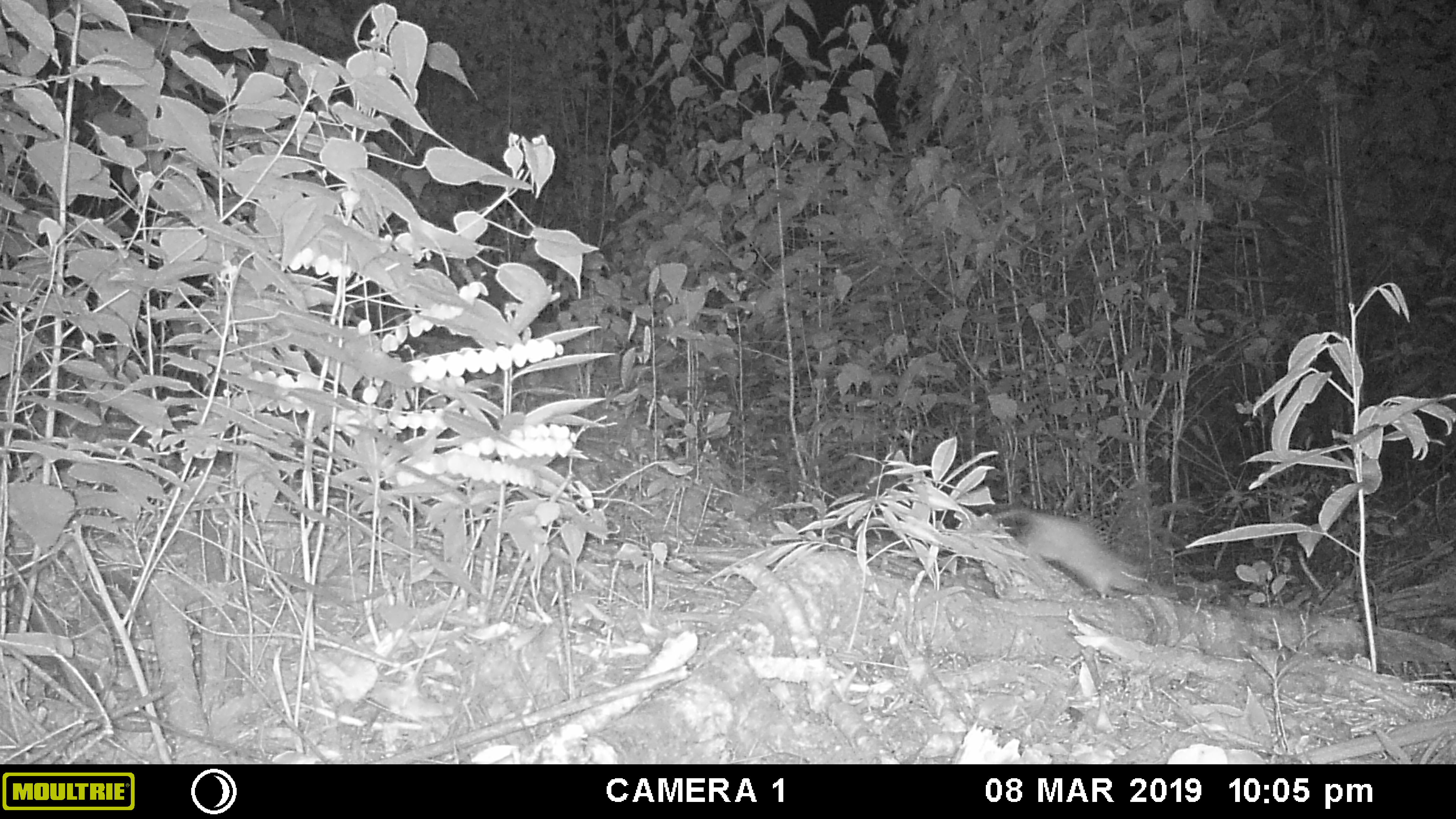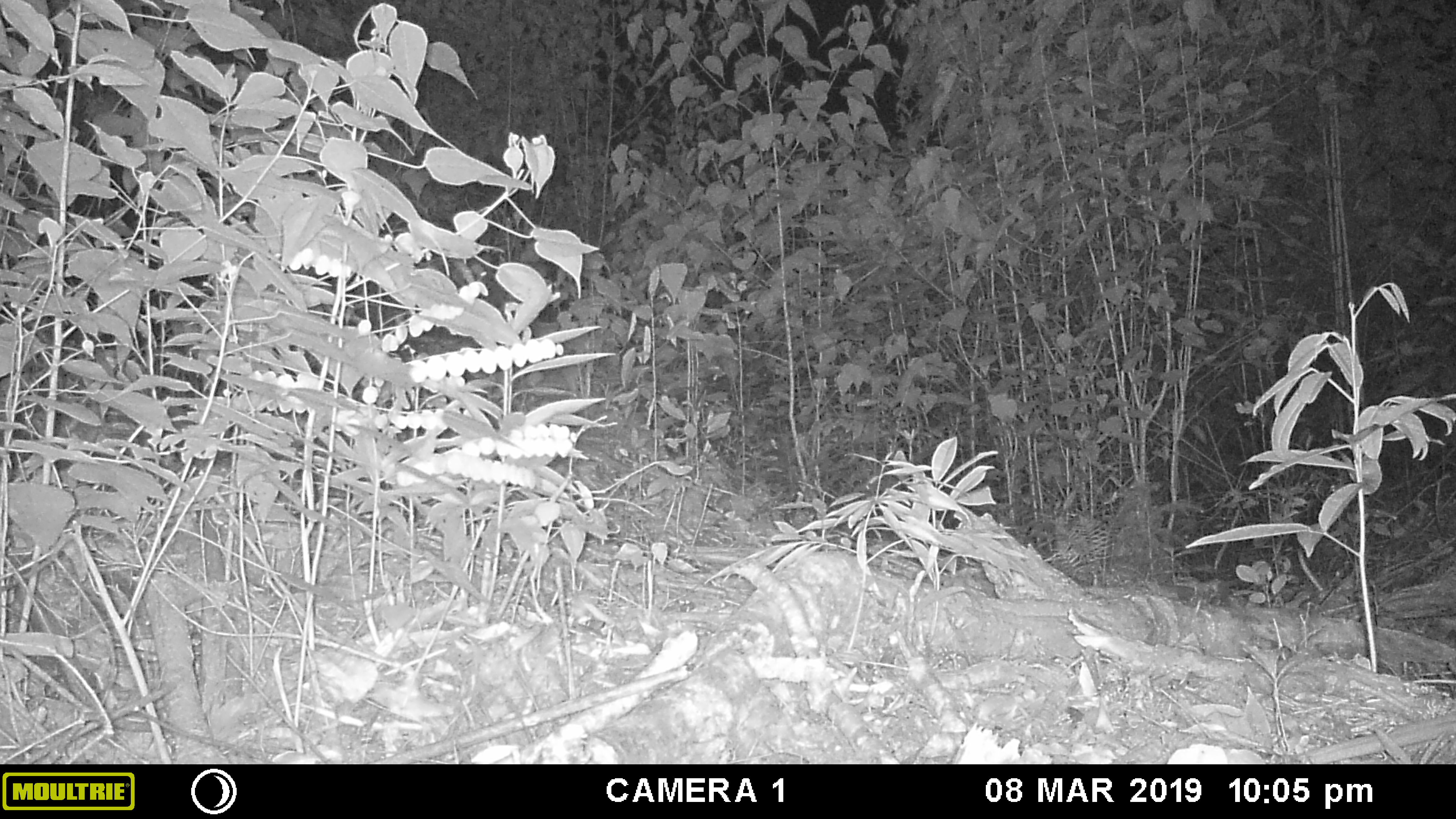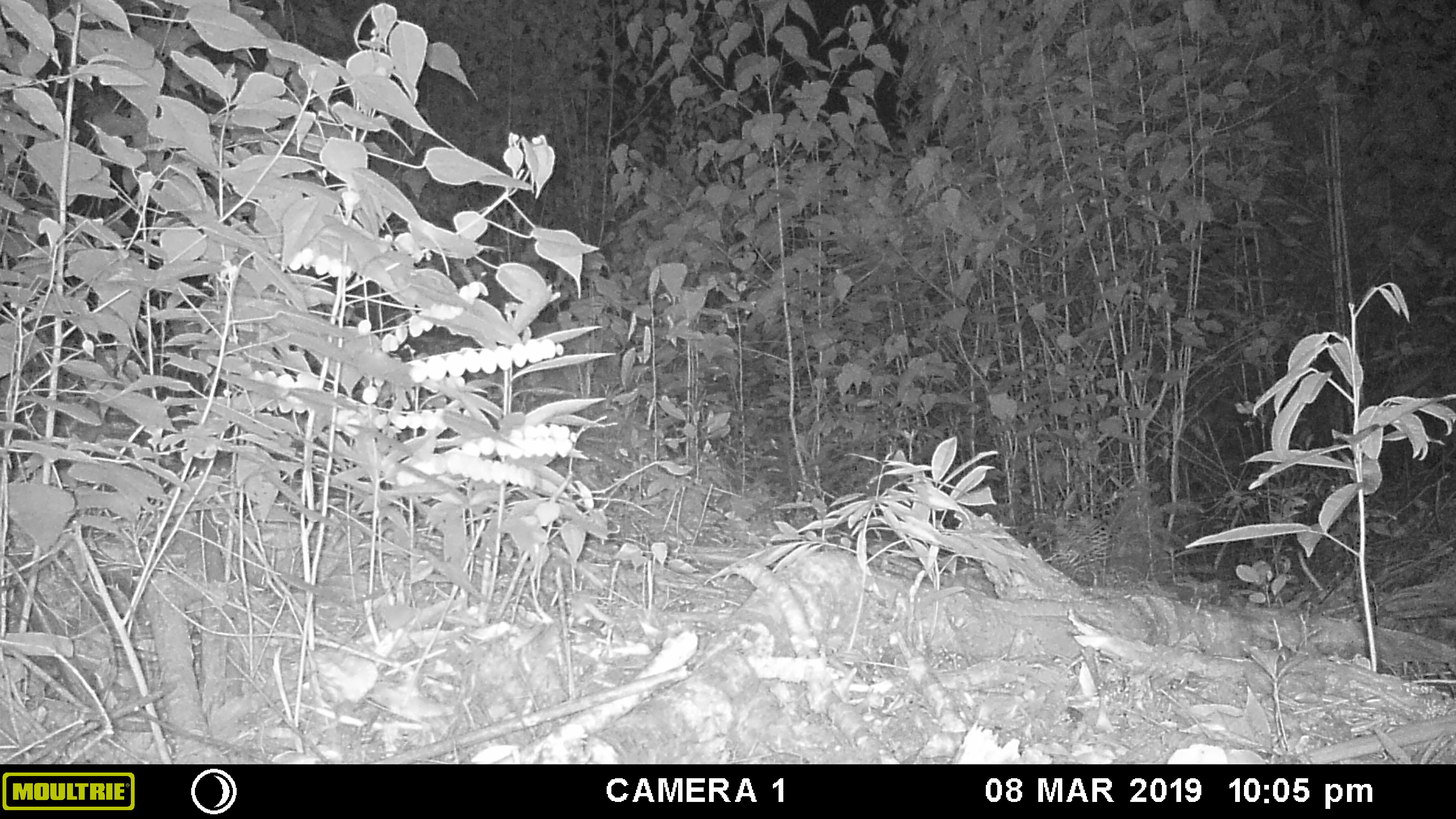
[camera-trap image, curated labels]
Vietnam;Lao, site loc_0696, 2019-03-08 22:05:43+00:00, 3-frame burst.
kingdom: Animalia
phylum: Chordata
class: Mammalia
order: Rodentia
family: Muridae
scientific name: Muridae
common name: old-world mice and rats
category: unidentified murid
Unidentified murid (old-world mice and rats) (Muridae). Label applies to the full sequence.